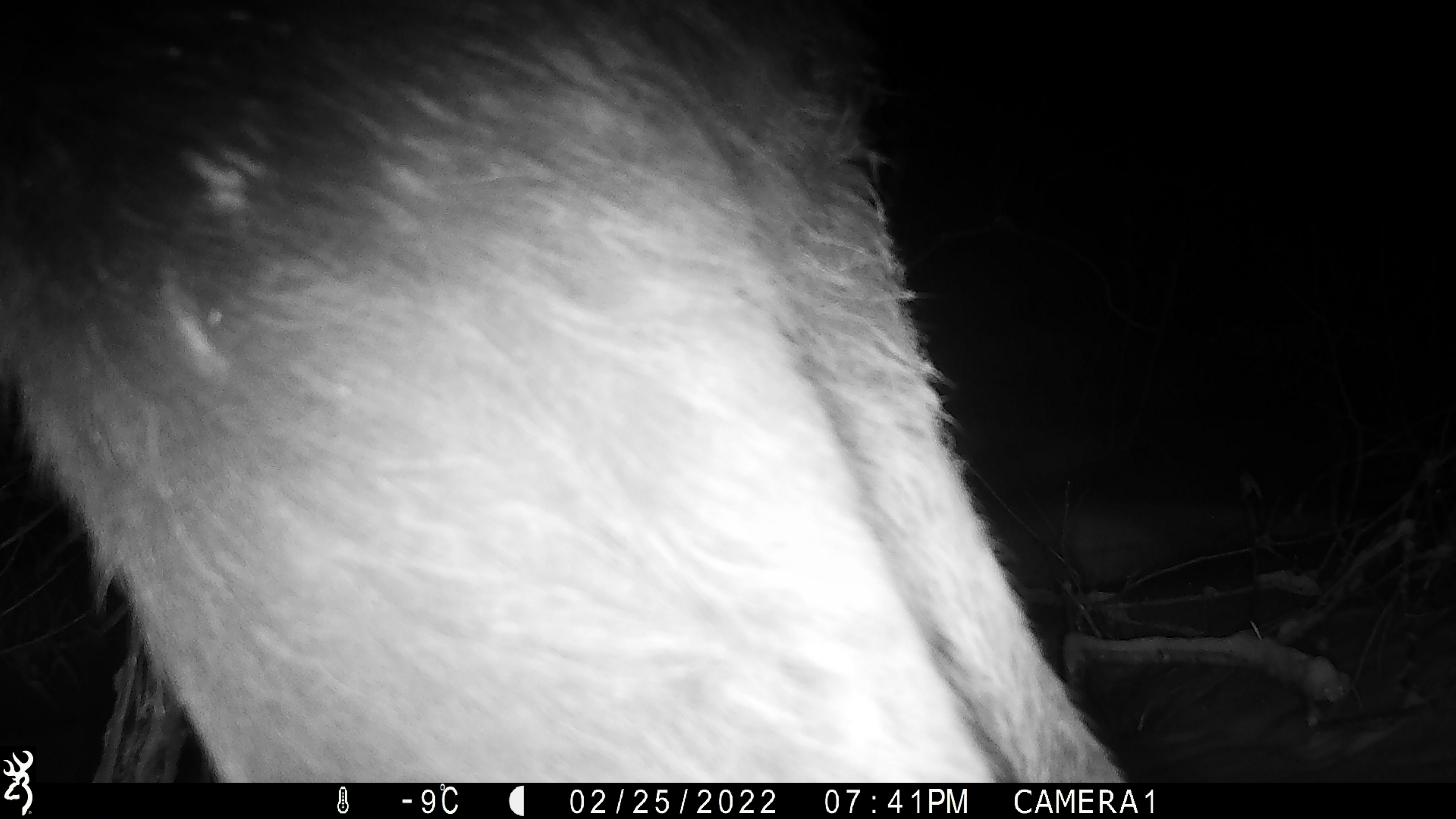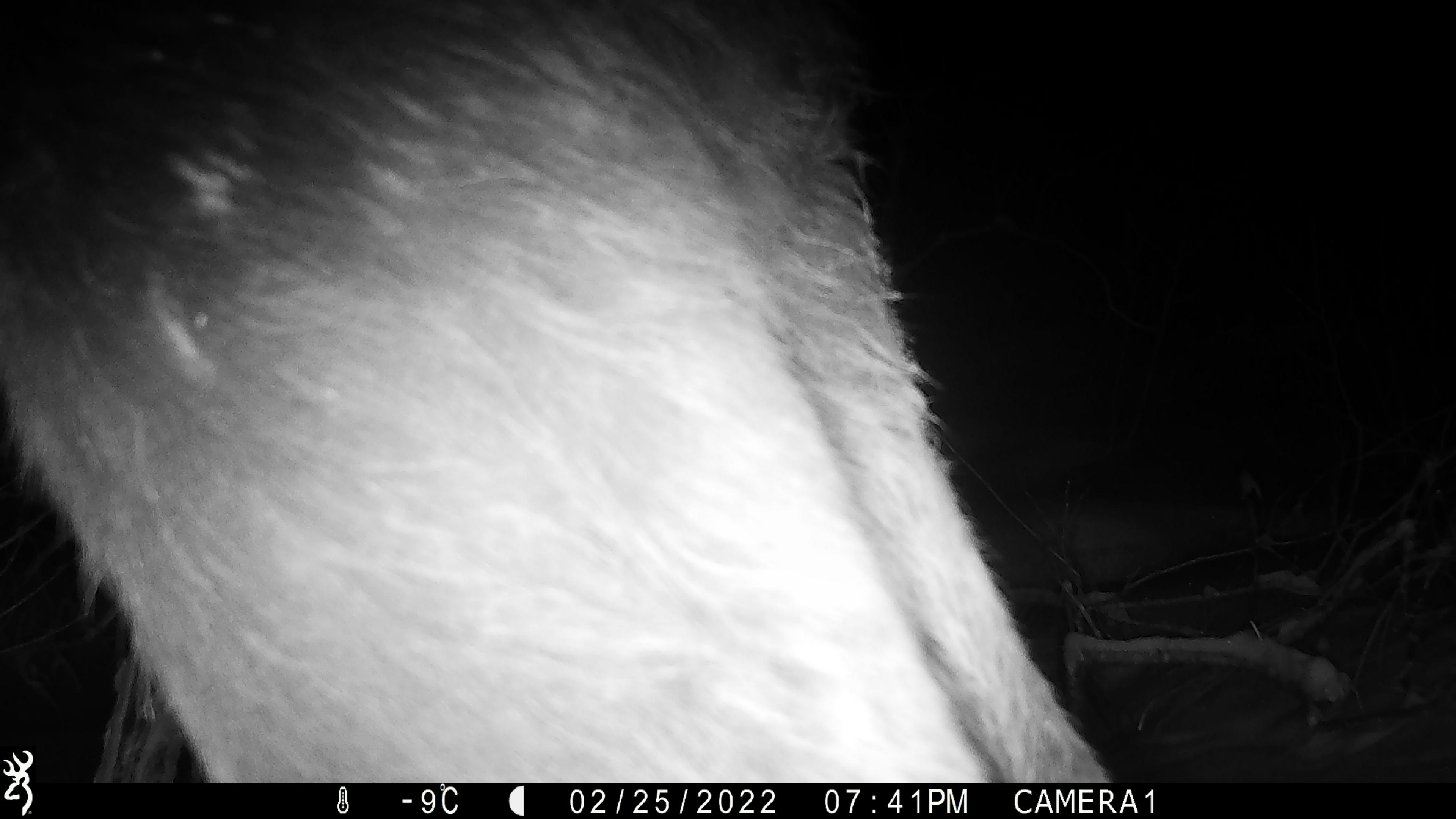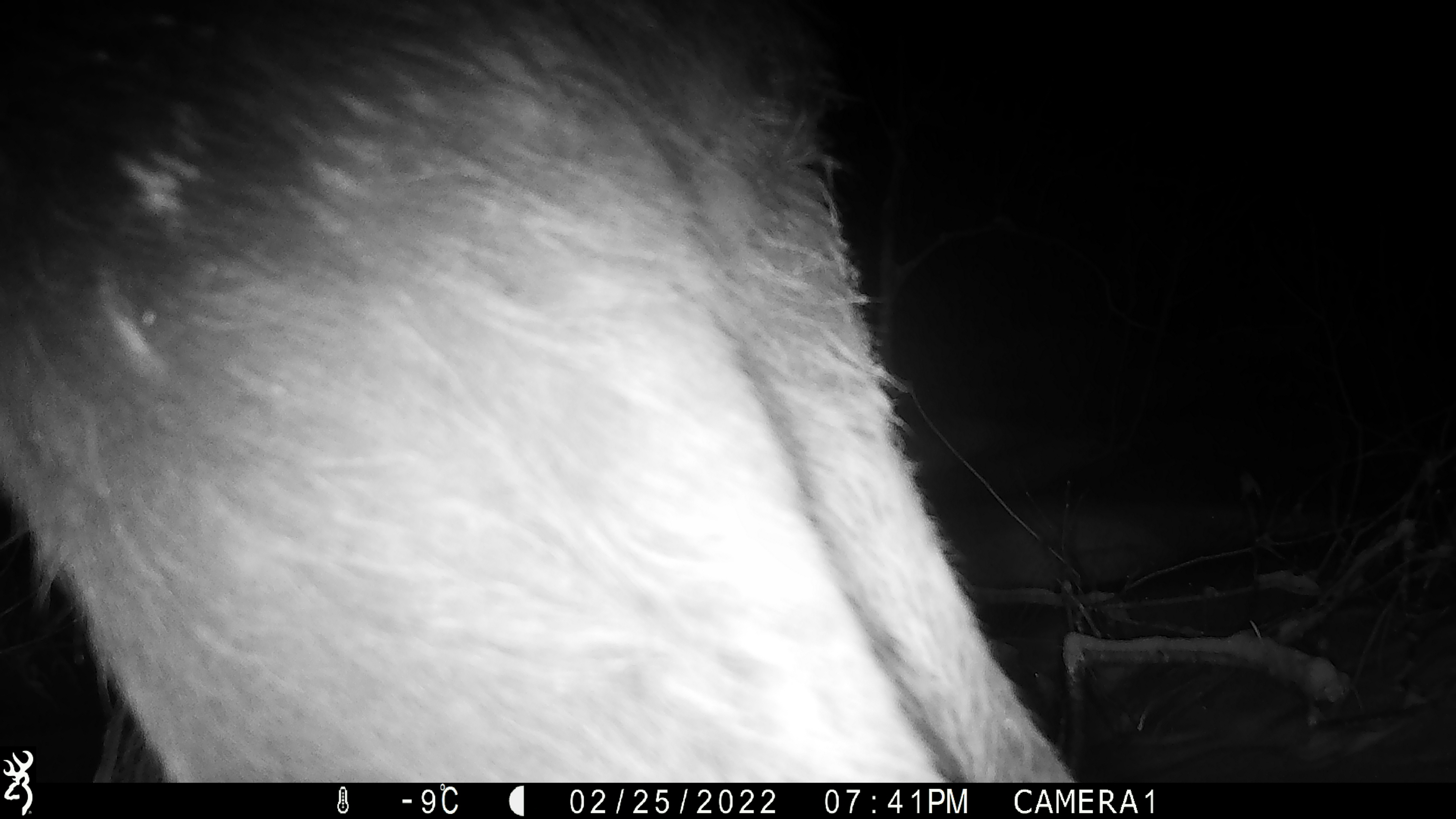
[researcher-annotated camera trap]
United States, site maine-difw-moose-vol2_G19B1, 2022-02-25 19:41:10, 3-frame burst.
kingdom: Animalia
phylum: Chordata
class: Mammalia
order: Artiodactyla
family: Cervidae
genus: Alces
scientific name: Alces alces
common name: moose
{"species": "moose (Alces alces)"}